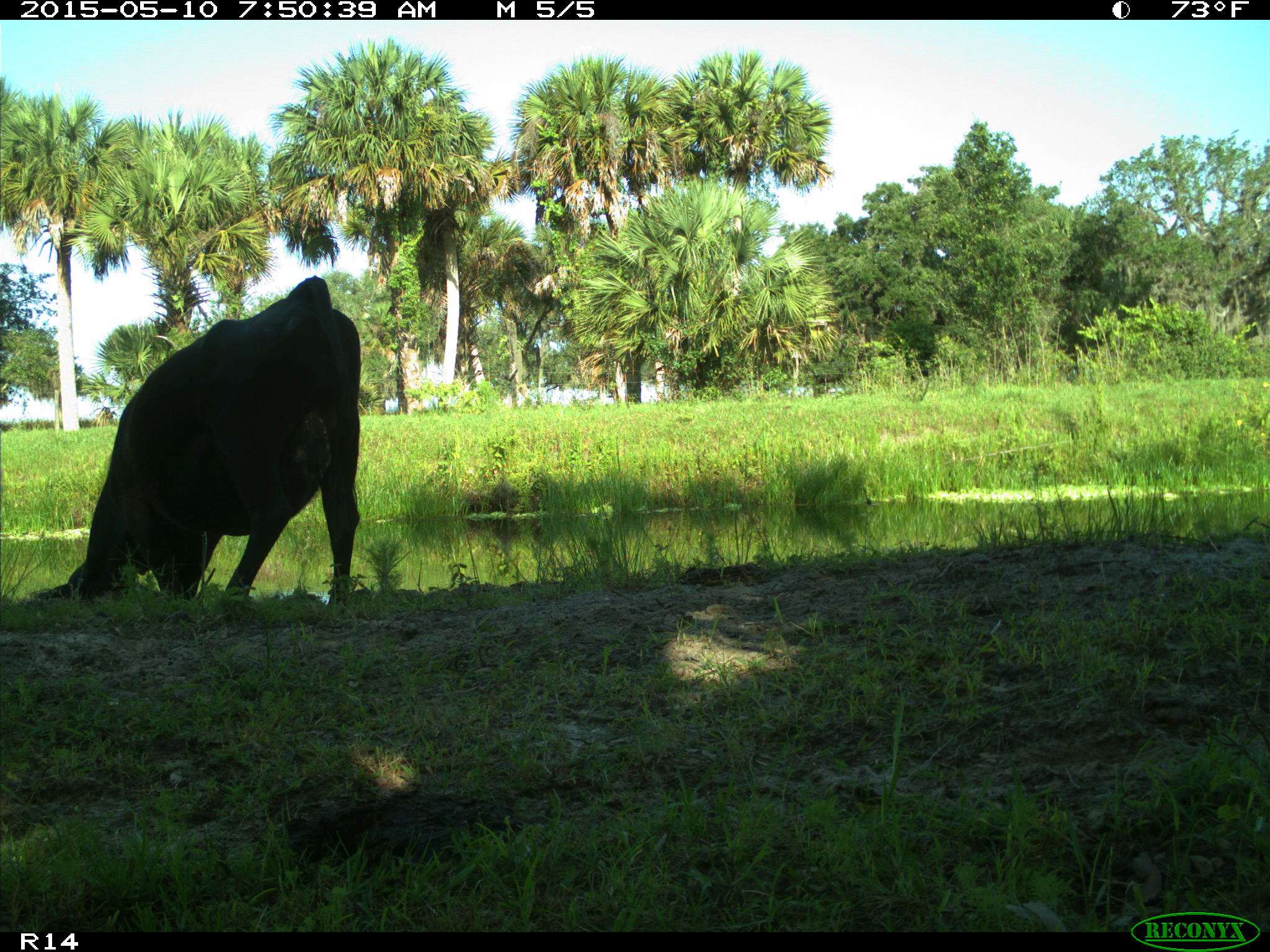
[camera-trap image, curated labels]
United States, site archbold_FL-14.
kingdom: Animalia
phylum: Chordata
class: Mammalia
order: Artiodactyla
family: Bovidae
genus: Bos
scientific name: Bos taurus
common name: domestic cow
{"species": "Bos taurus (domestic cow)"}